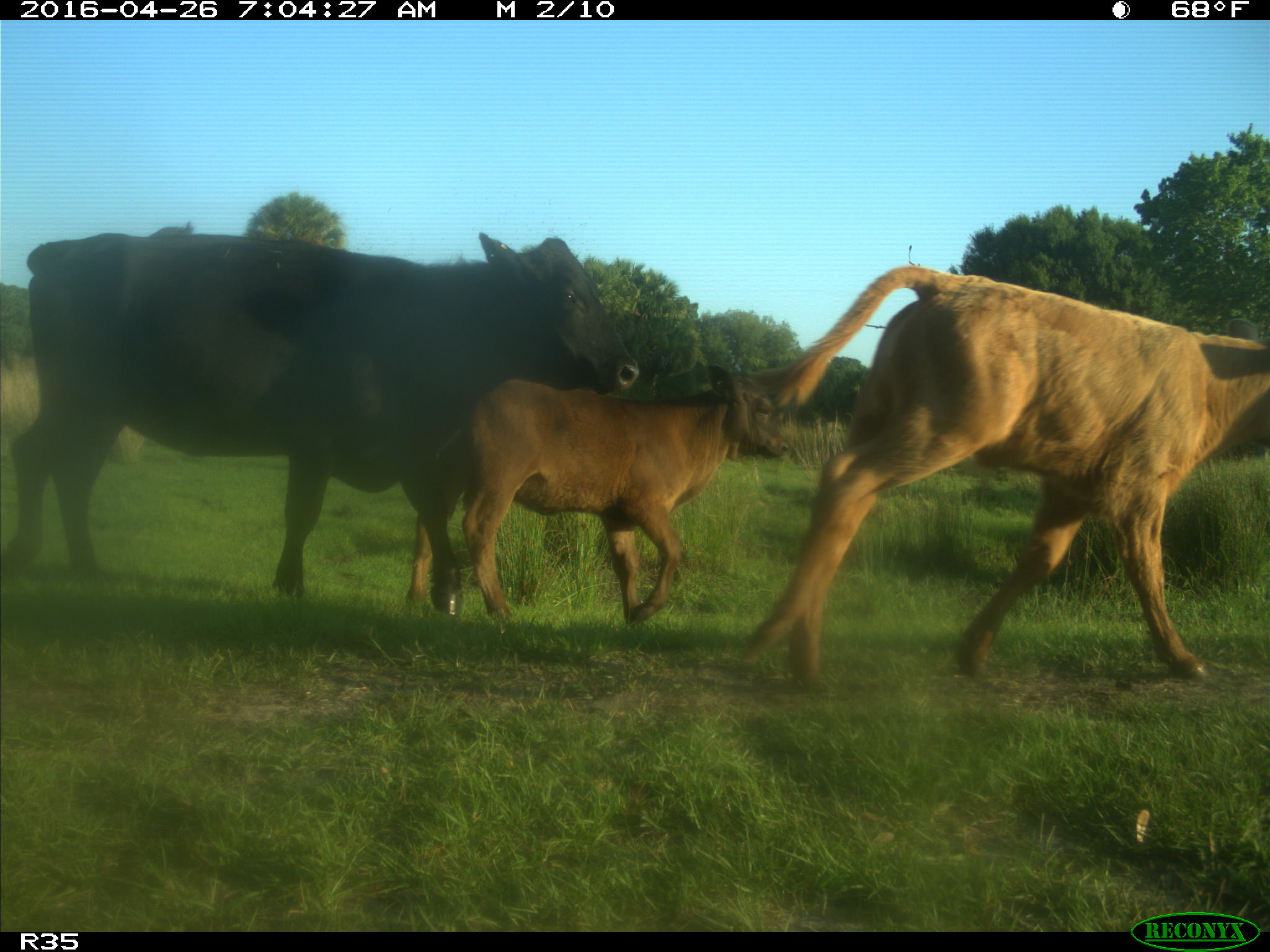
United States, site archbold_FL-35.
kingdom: Animalia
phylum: Chordata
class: Mammalia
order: Artiodactyla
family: Bovidae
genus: Bos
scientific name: Bos taurus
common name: domestic cow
Bos taurus (domestic cow).